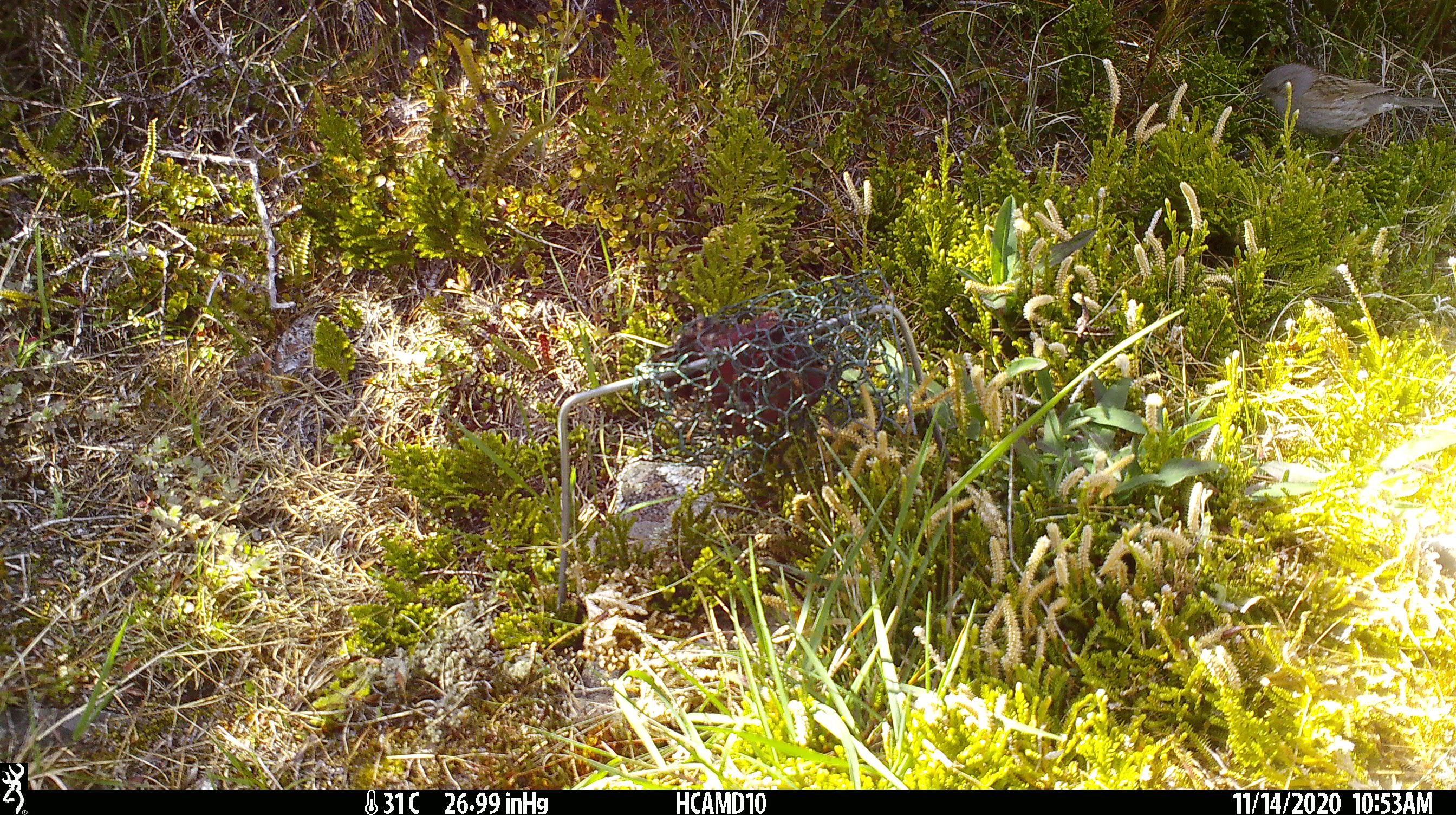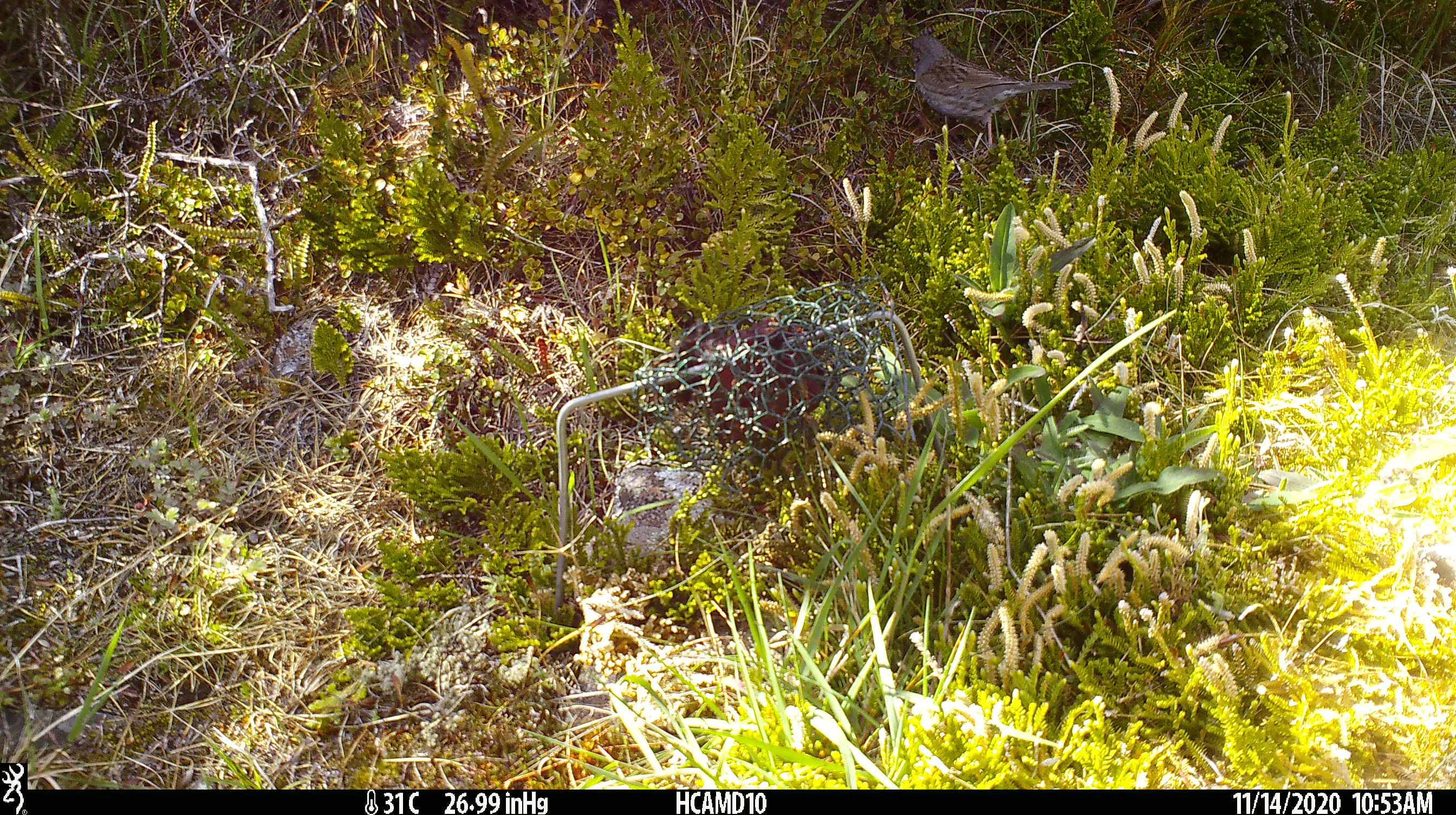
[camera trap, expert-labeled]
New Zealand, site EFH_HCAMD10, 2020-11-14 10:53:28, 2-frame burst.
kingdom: Animalia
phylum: Chordata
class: Aves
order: Passeriformes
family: Prunellidae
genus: Prunella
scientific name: Prunella modularis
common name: dunnock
Dunnock (Prunella modularis).